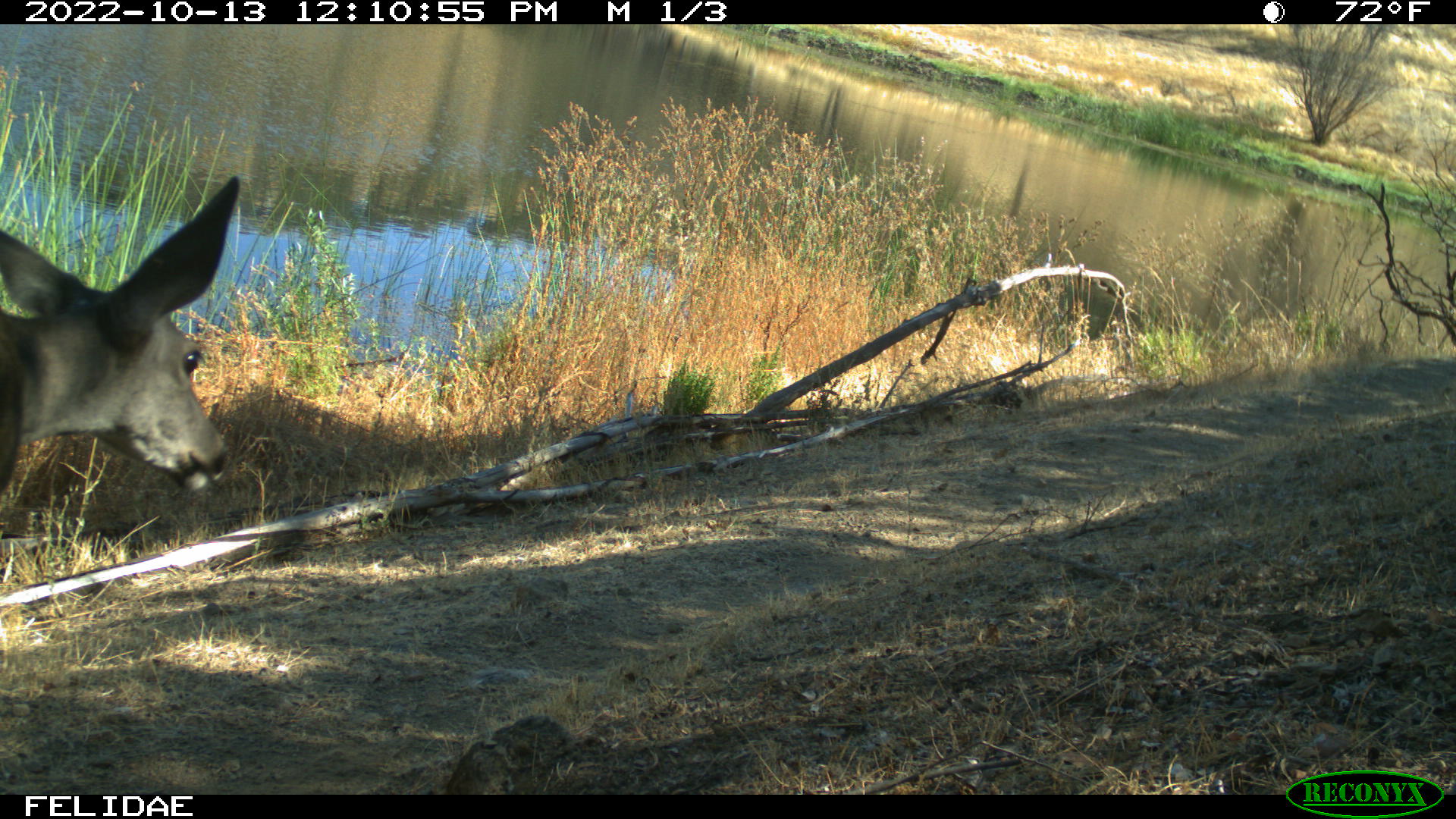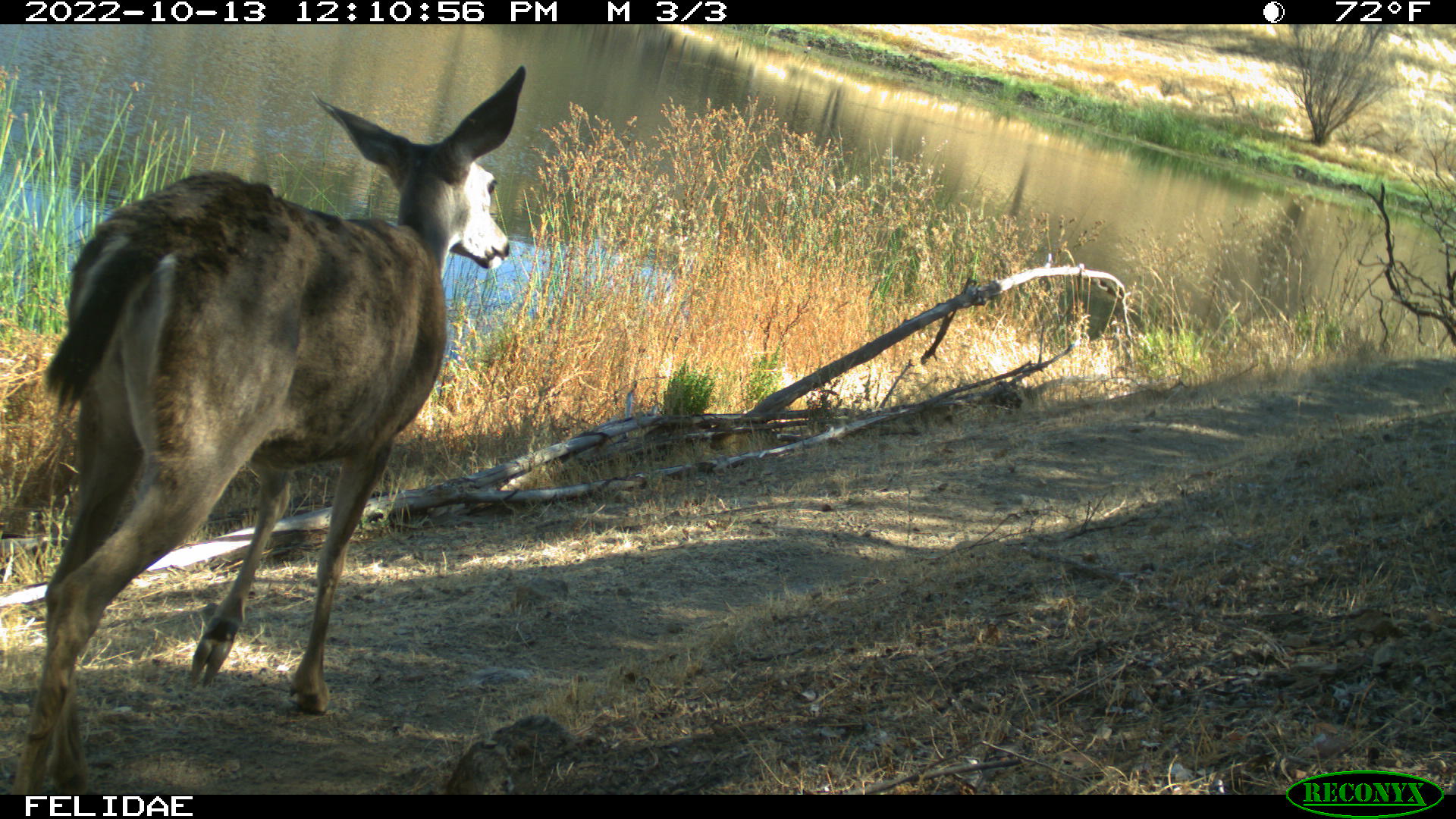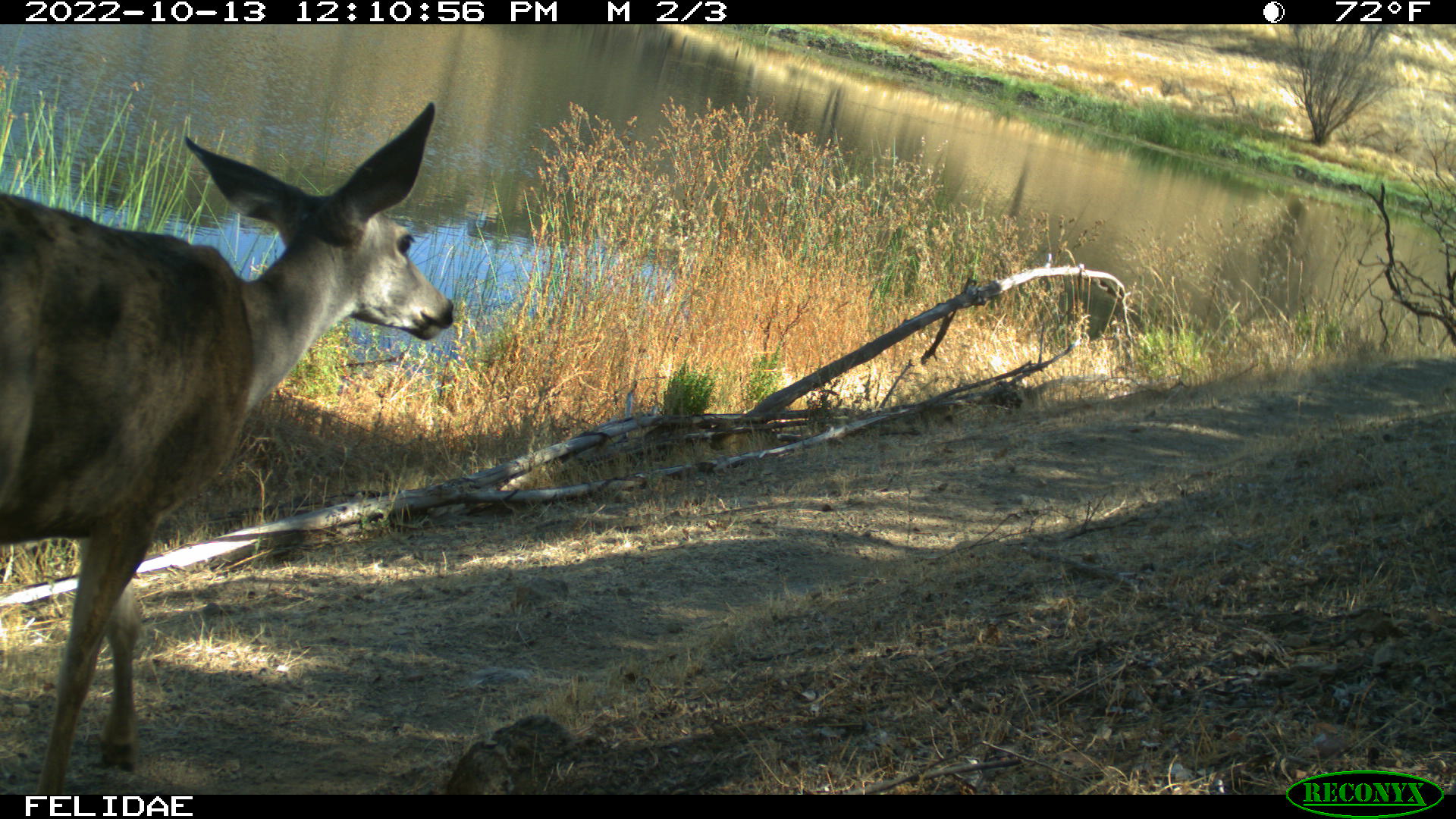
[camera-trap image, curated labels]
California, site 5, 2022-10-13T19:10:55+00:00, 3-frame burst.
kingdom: Animalia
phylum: Chordata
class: Mammalia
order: Artiodactyla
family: Cervidae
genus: Odocoileus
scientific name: Odocoileus hemionus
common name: mule deer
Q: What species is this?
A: Mule deer (Odocoileus hemionus).